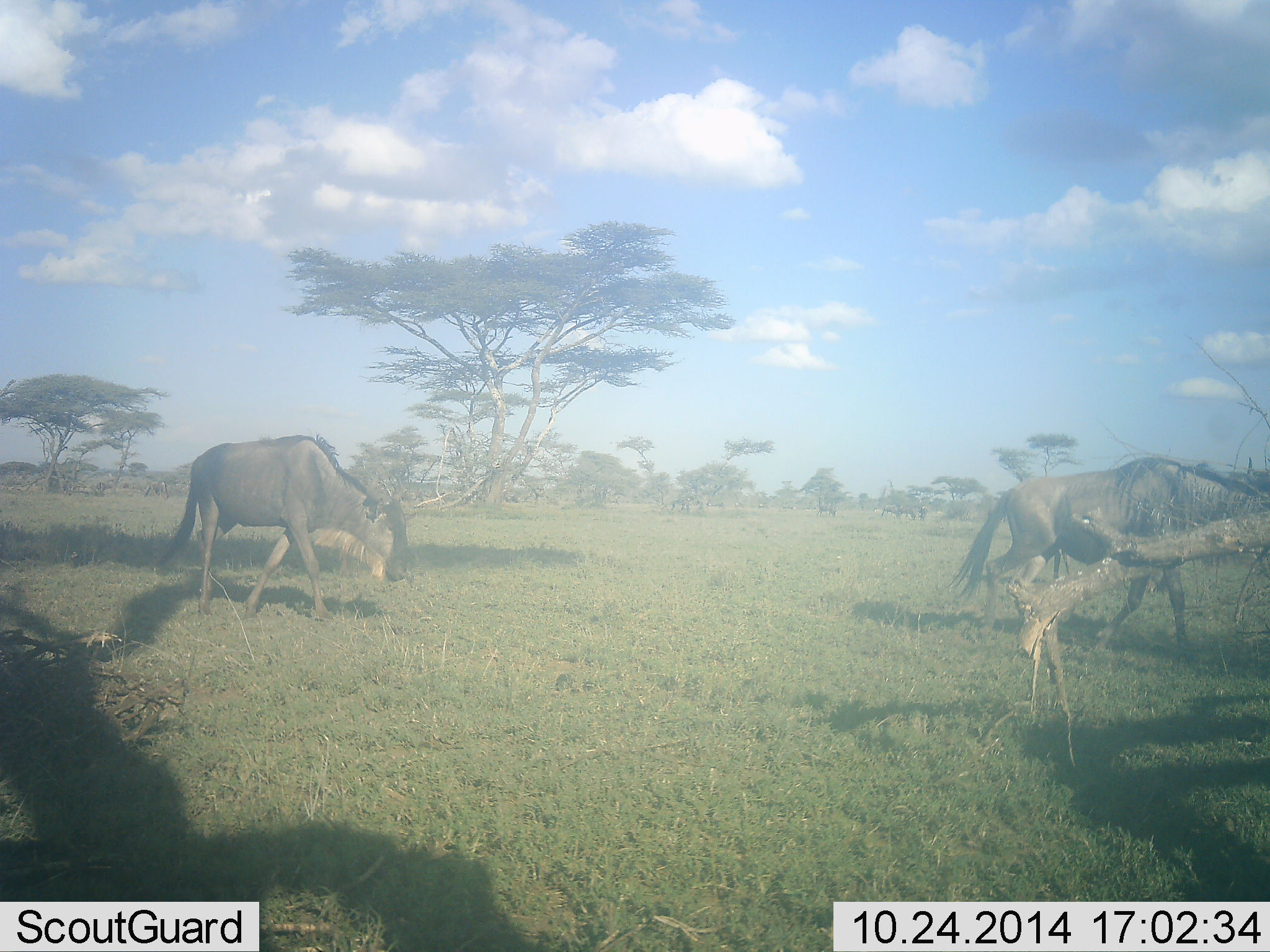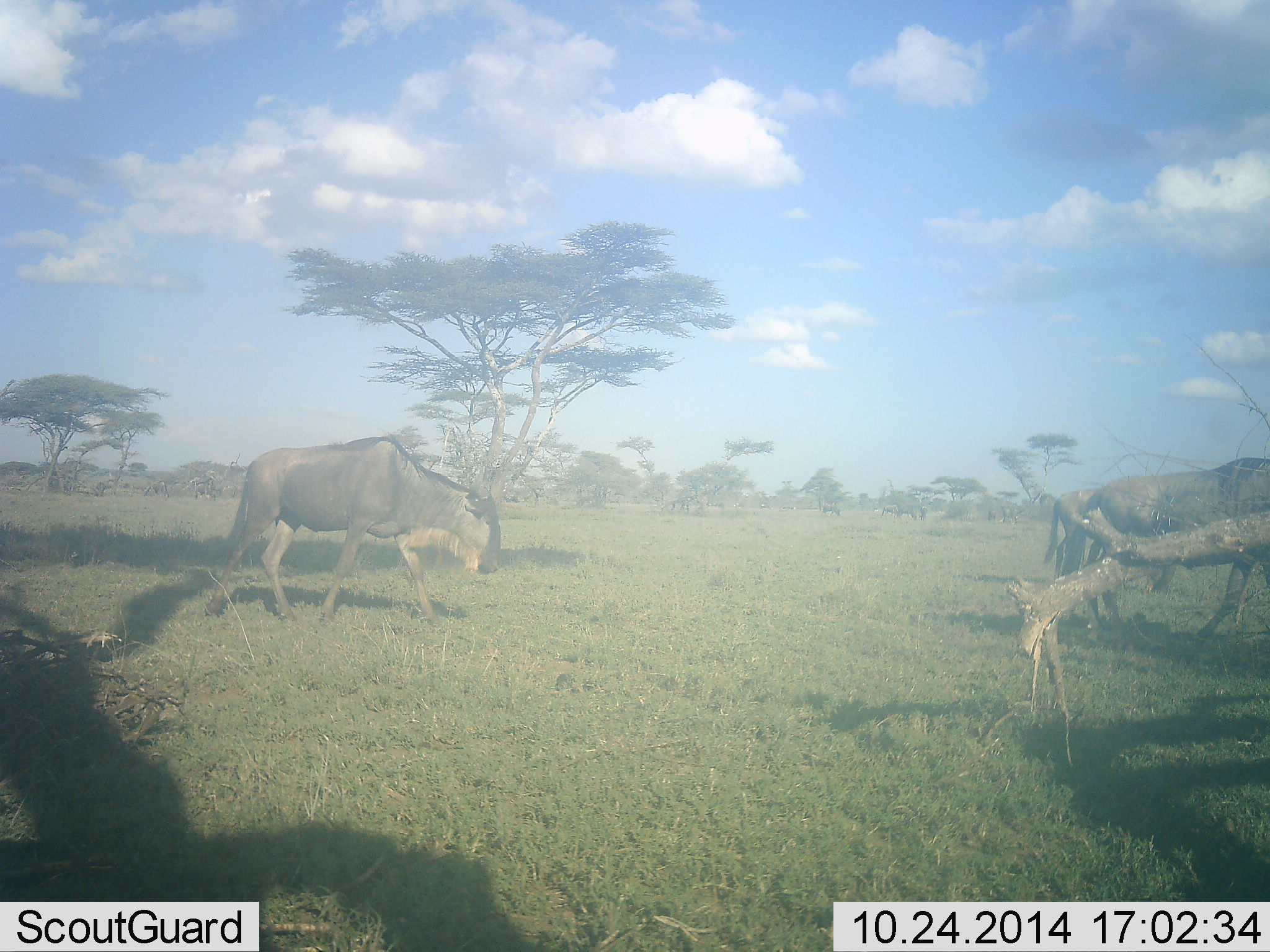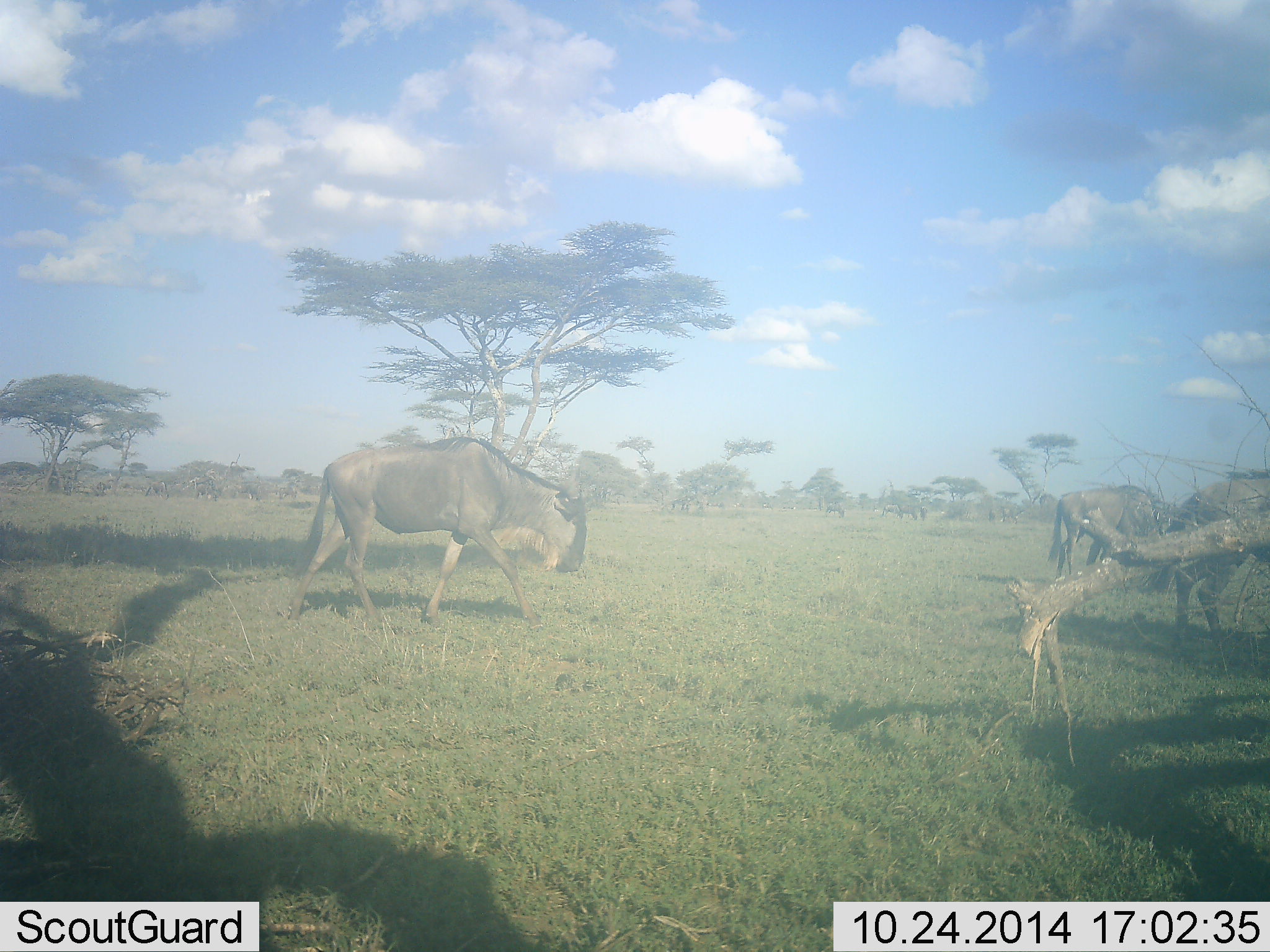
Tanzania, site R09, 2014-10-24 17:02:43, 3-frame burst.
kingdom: Animalia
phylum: Chordata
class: Mammalia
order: Artiodactyla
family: Bovidae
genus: Connochaetes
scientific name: Connochaetes taurinus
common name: blue wildebeest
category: wildebeest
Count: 3.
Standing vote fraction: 20%.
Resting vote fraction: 0%.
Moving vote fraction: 100%.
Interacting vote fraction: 0%.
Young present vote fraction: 0%.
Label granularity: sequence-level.